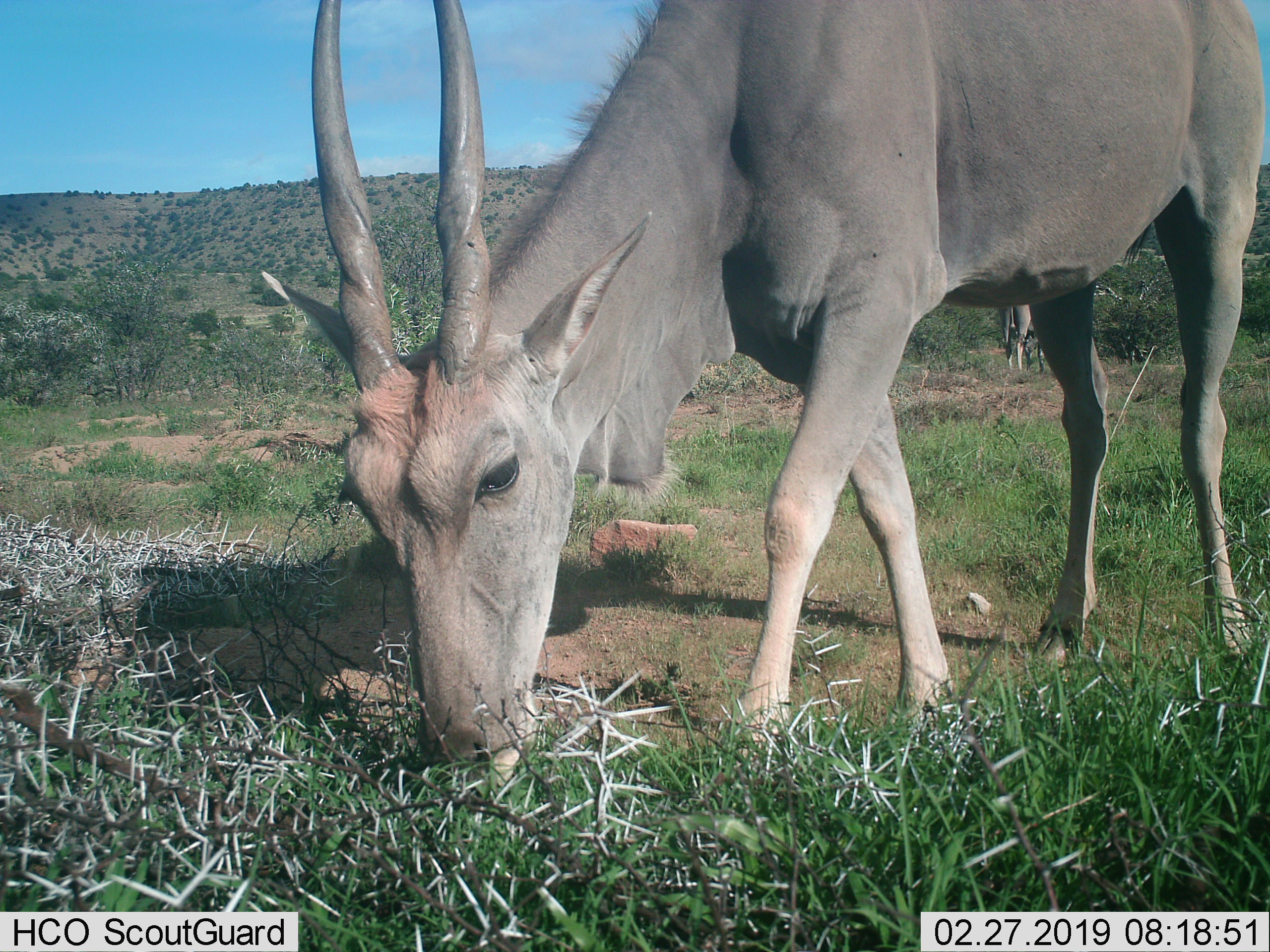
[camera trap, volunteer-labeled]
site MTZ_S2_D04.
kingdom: Animalia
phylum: Chordata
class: Mammalia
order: Artiodactyla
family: Bovidae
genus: Tragelaphus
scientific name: Tragelaphus oryx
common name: eland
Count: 2.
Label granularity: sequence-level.